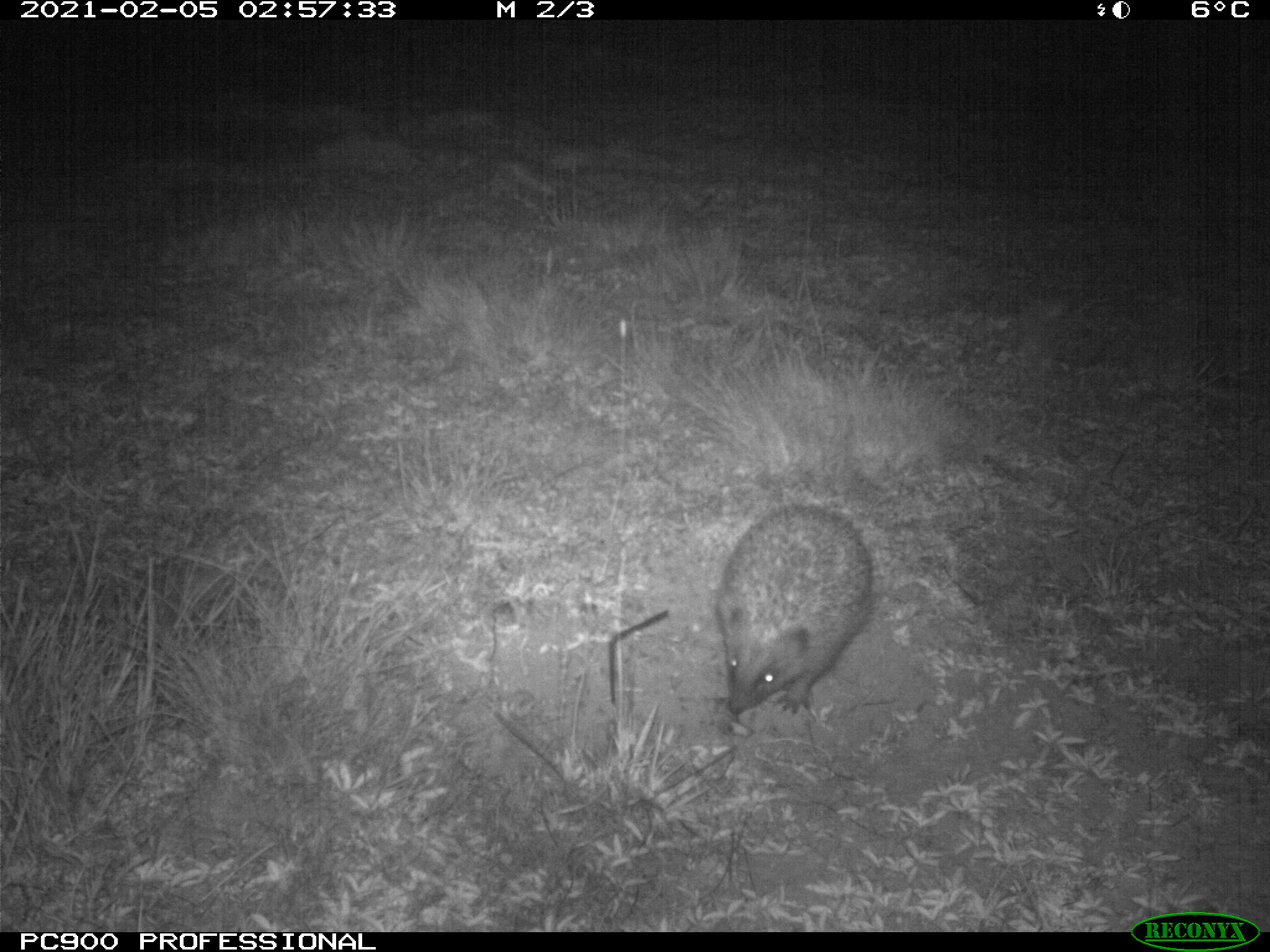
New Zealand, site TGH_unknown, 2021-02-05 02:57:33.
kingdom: Animalia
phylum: Chordata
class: Mammalia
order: Eulipotyphla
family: Erinaceidae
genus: Erinaceus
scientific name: Erinaceus europaeus europaeus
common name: european hedgehog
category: hedgehog